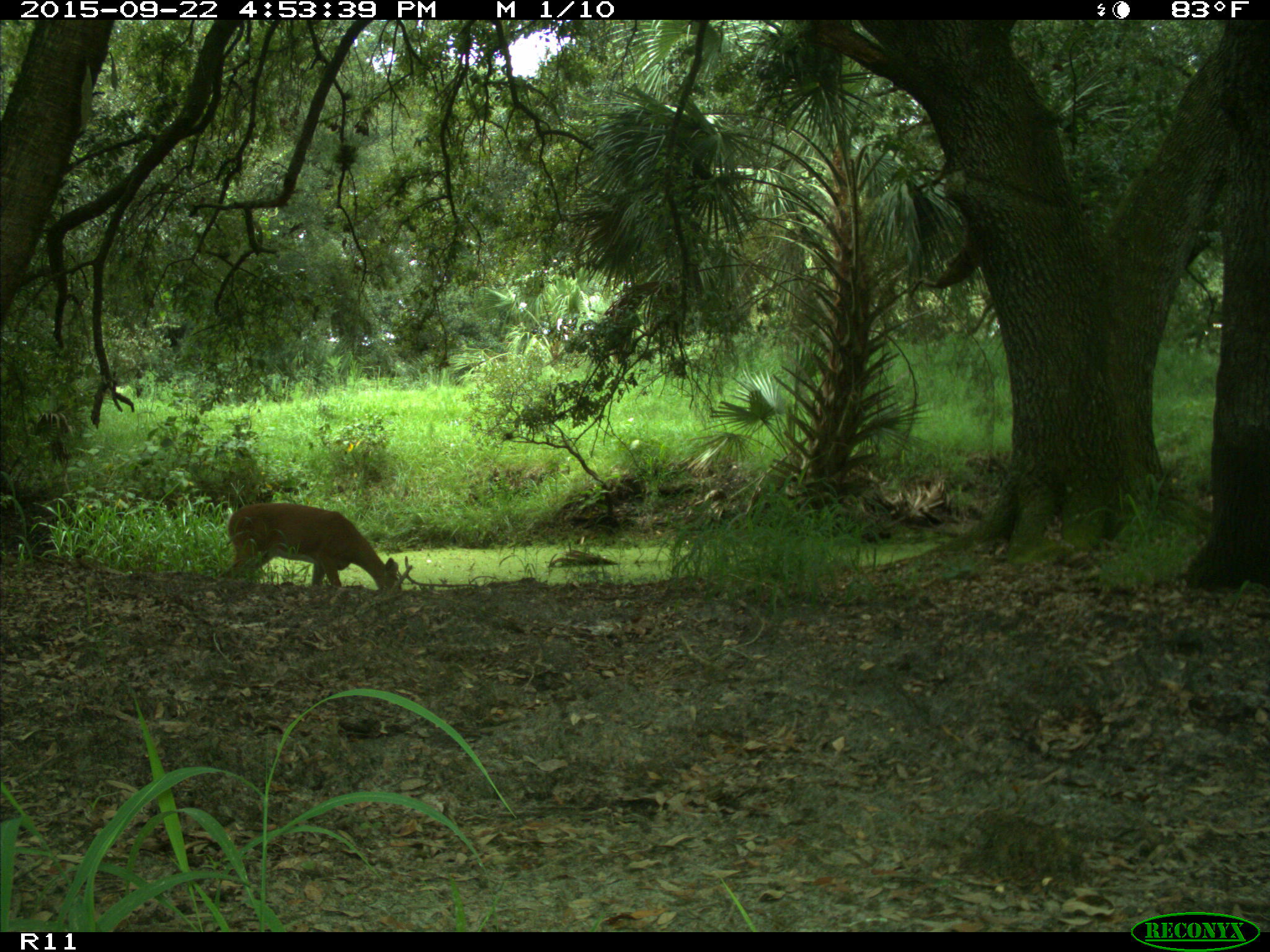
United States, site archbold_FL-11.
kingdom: Animalia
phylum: Chordata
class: Mammalia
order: Artiodactyla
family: Cervidae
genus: Odocoileus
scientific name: Odocoileus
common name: deer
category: unidentified deer